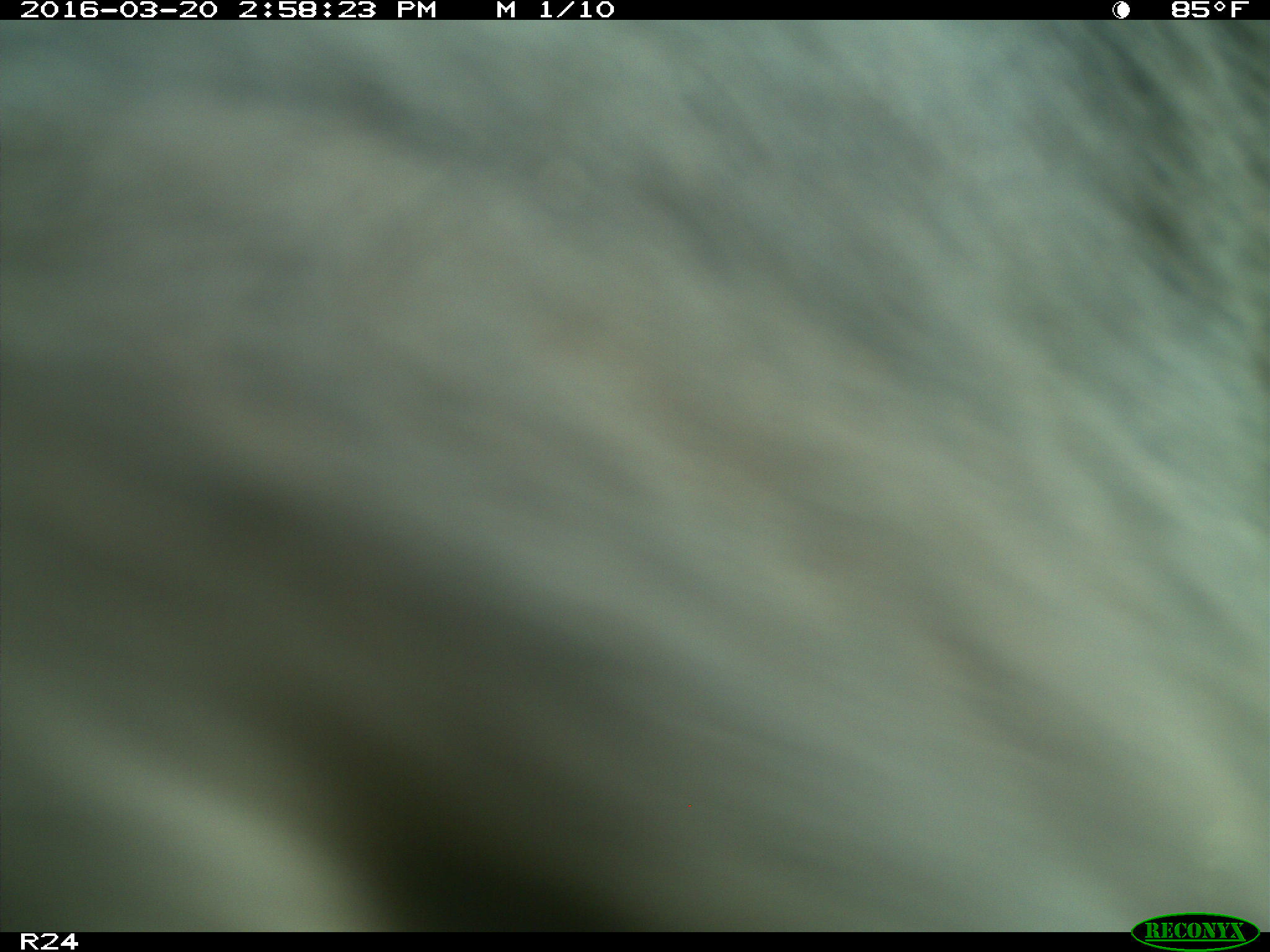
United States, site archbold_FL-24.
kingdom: Animalia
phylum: Chordata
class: Mammalia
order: Artiodactyla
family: Bovidae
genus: Bos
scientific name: Bos taurus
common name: domestic cow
Bos taurus (domestic cow).